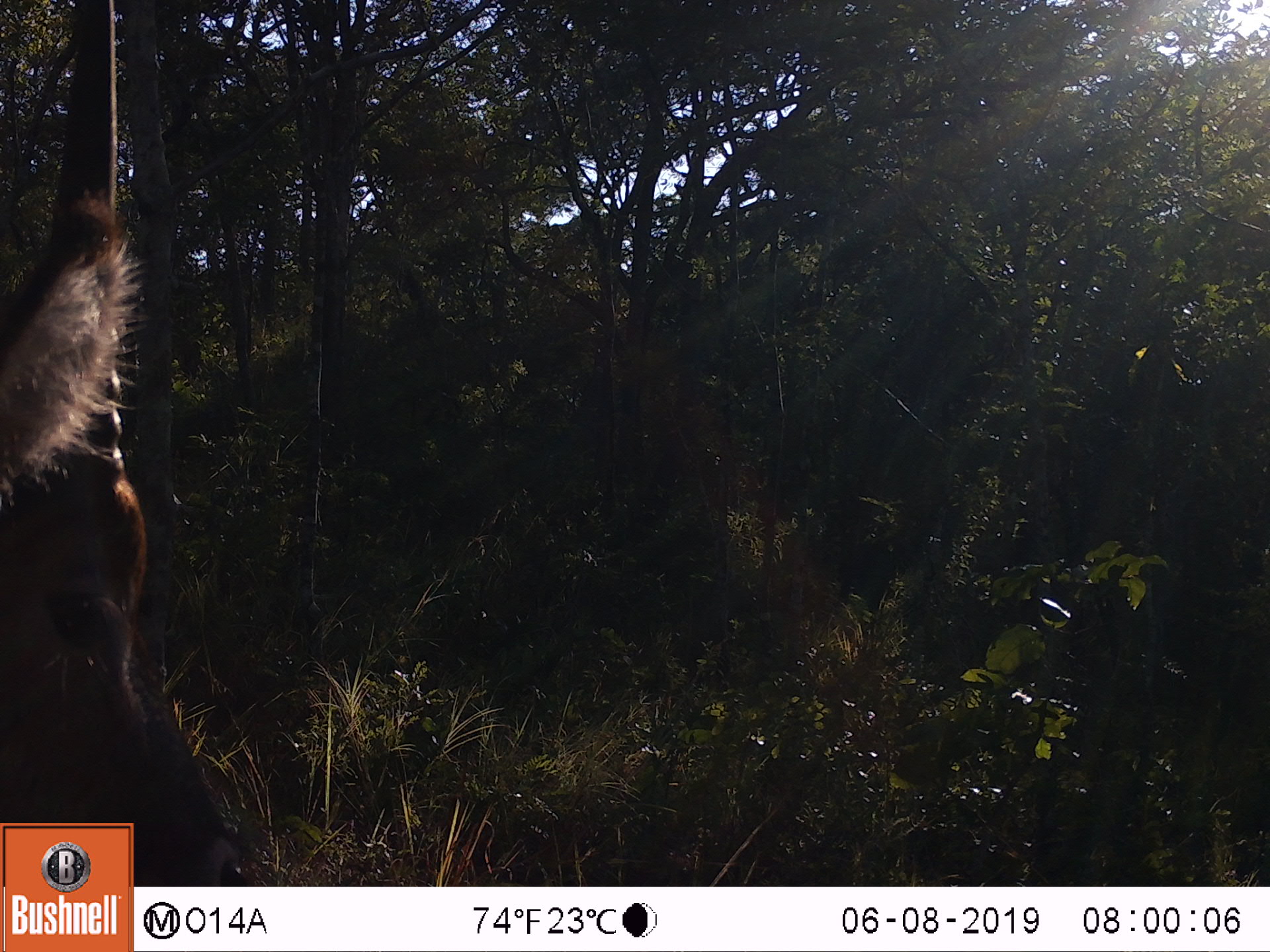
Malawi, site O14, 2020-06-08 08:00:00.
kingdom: Animalia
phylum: Chordata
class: Mammalia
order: Artiodactyla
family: Bovidae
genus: Kobus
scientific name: Kobus ellipsiprymnus ellipsiprymnus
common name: common waterbuck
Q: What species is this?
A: Common waterbuck (Kobus ellipsiprymnus ellipsiprymnus).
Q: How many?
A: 1.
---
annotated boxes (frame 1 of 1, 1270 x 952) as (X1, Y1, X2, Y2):
common waterbuck: (2, 198, 217, 814)